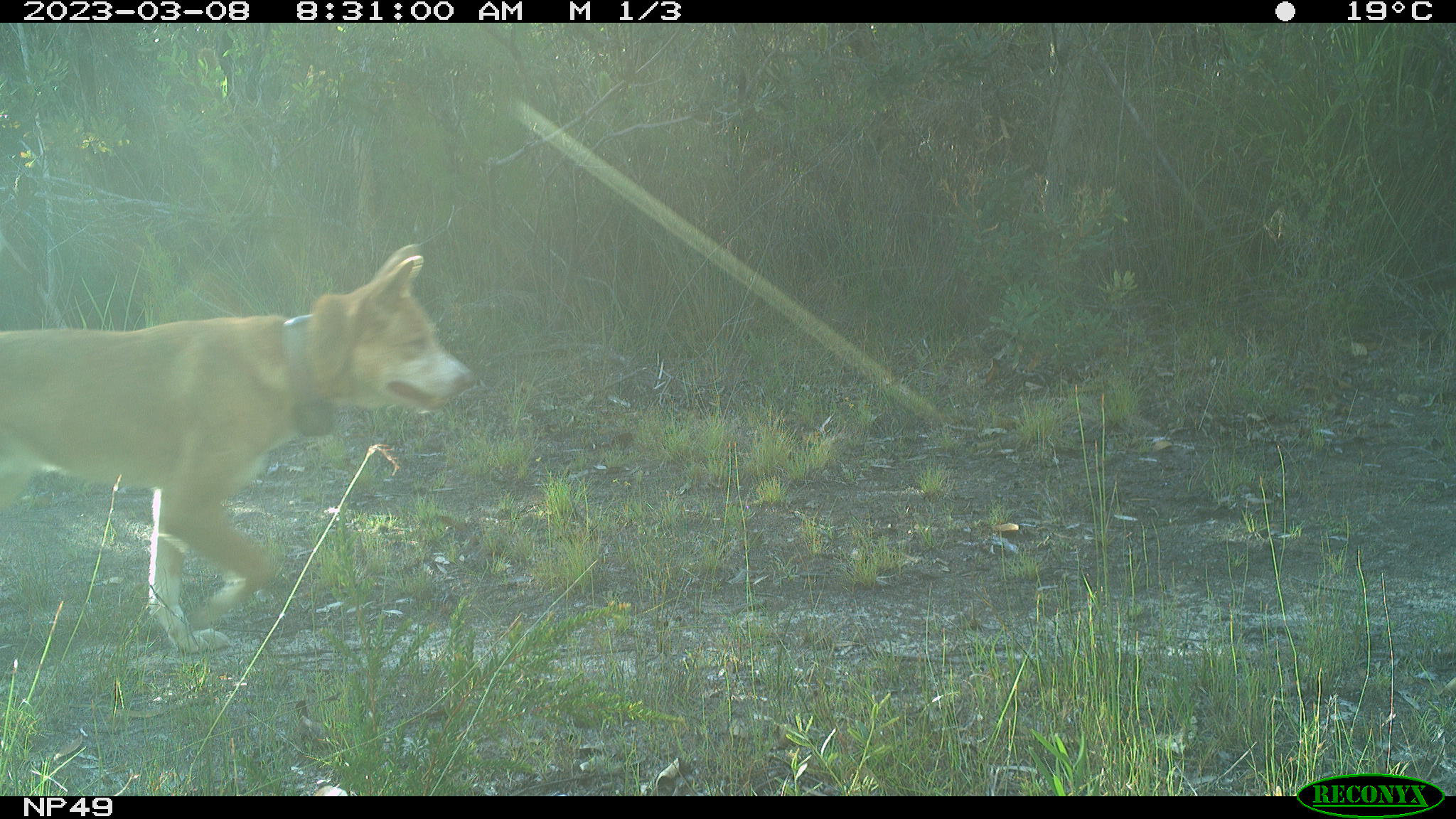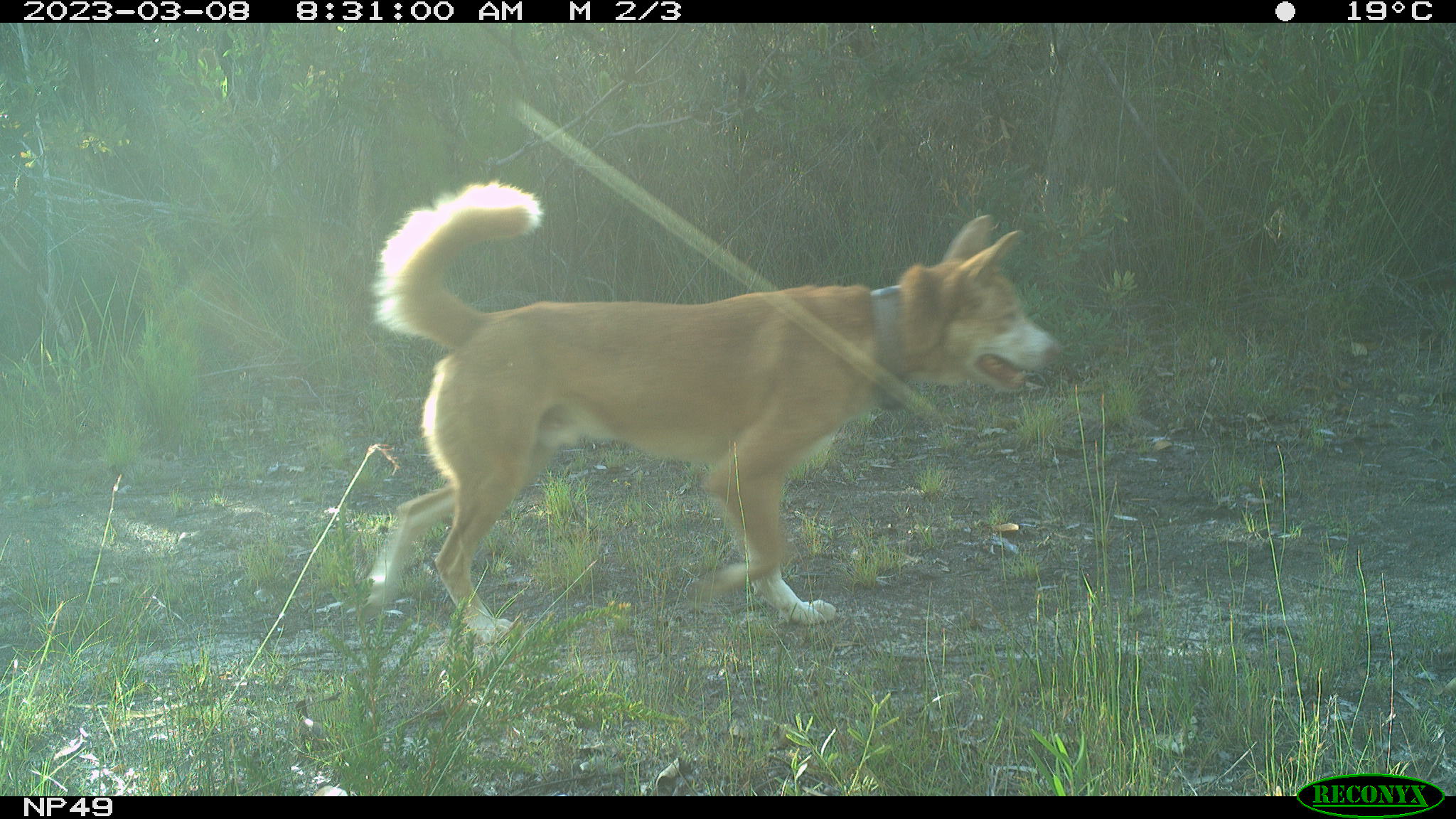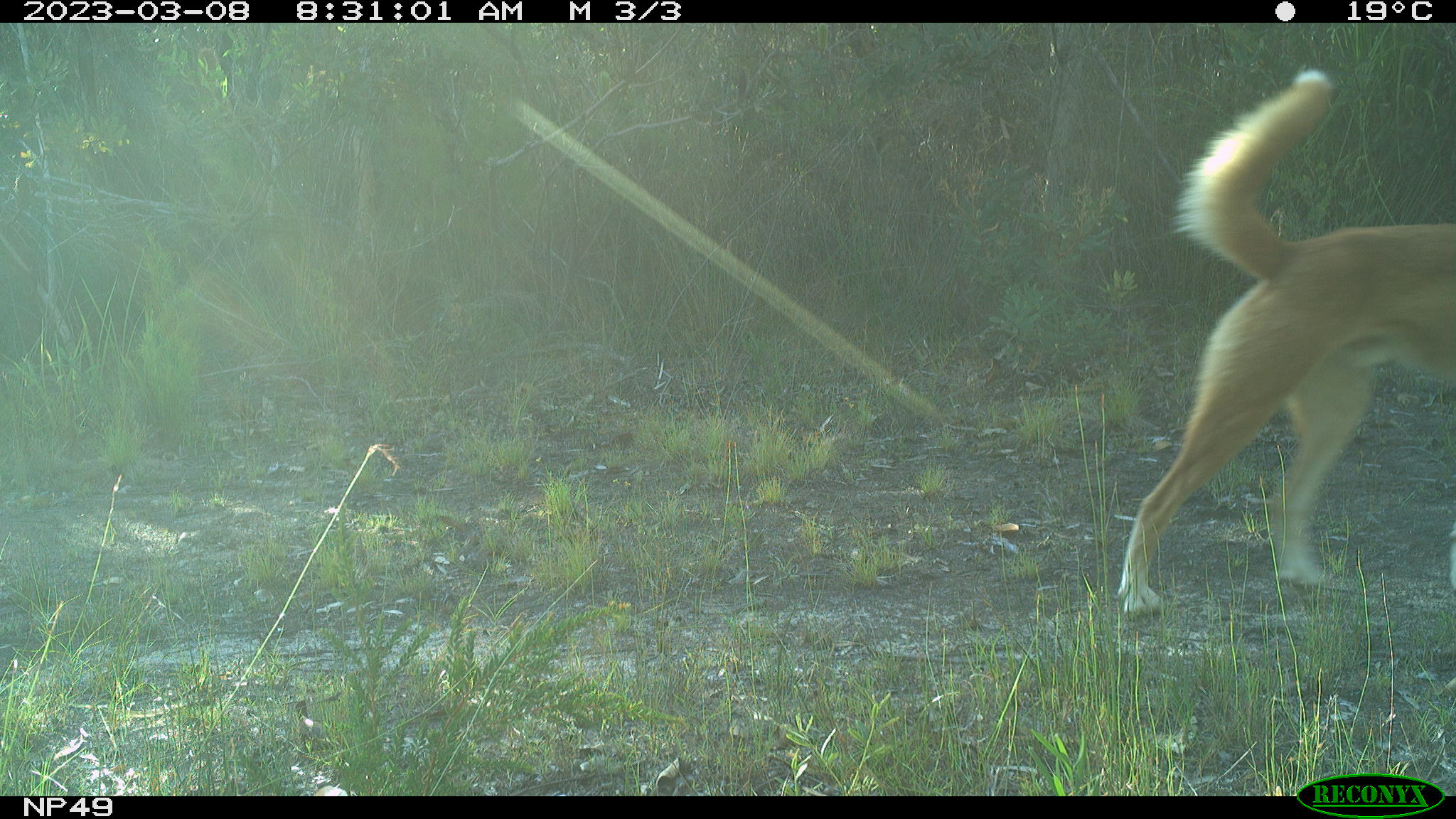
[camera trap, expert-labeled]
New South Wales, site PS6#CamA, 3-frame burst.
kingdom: Animalia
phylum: Chordata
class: Mammalia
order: Carnivora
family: Canidae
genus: Canis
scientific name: Canis familiaris dingo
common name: dingo